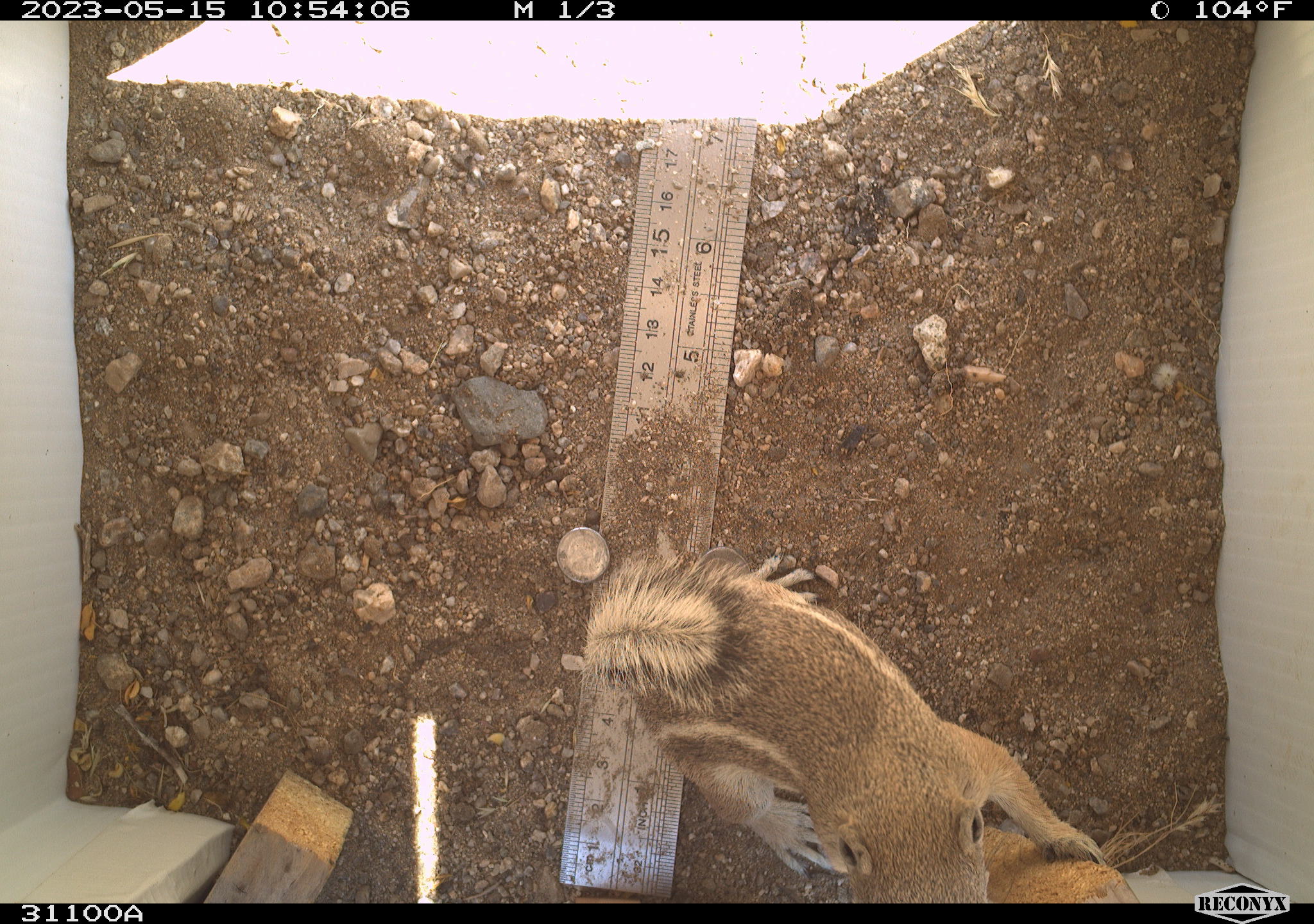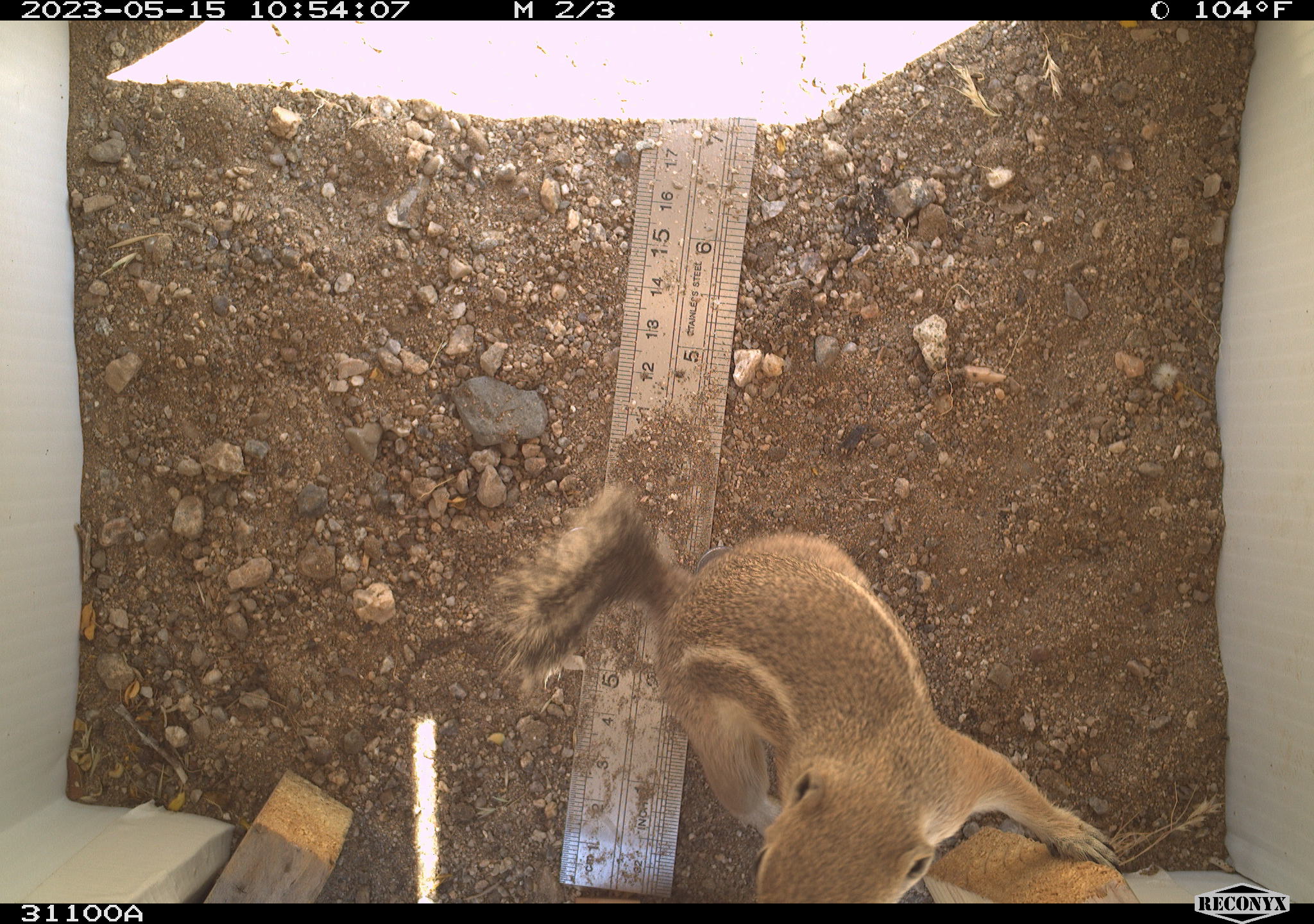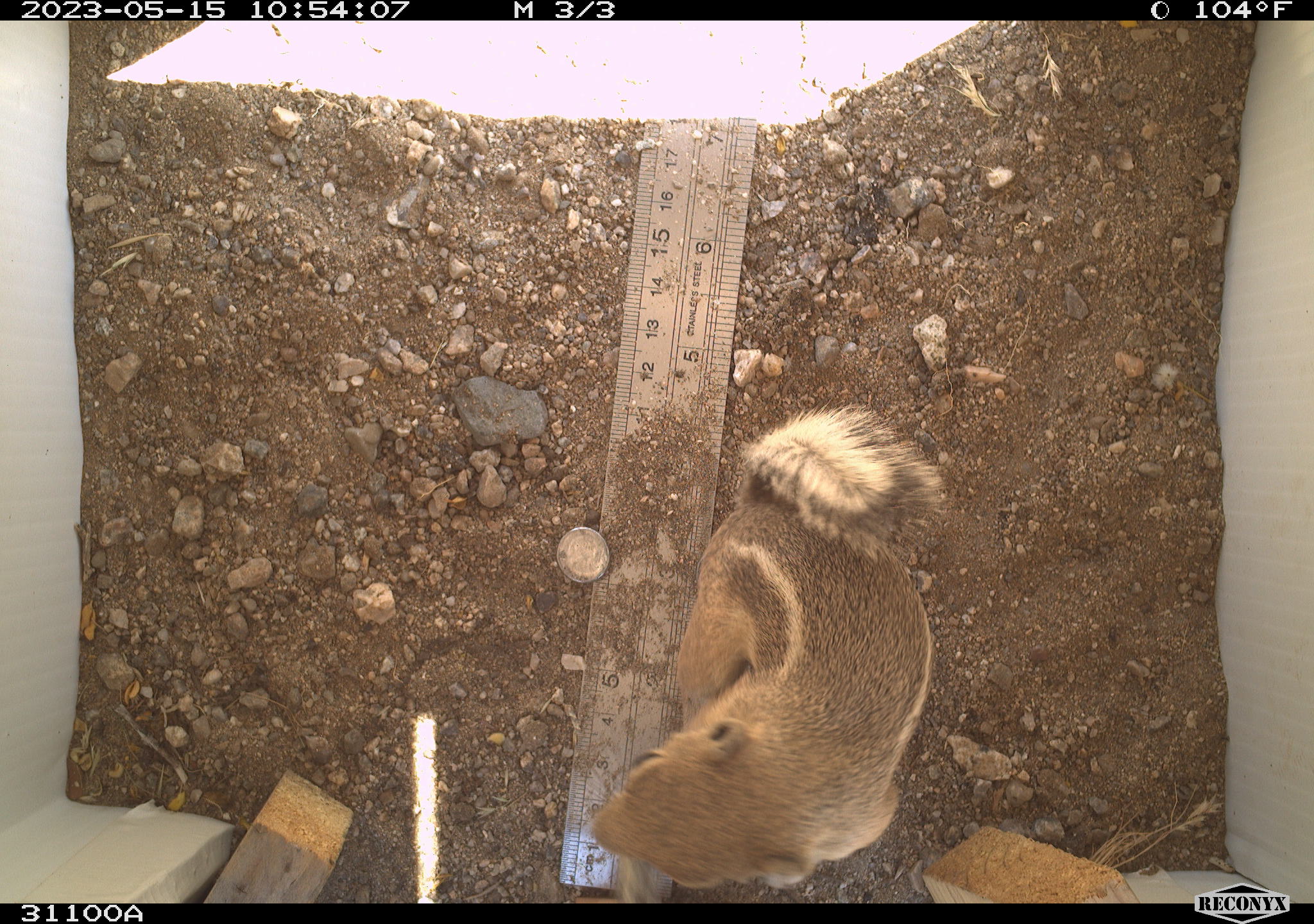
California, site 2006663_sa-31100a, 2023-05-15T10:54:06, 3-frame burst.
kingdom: Animalia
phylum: Chordata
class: Mammalia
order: Rodentia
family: Sciuridae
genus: Ammospermophilus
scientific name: Ammospermophilus leucurus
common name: white-tailed antelope squirrel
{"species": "white-tailed antelope squirrel (Ammospermophilus leucurus)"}